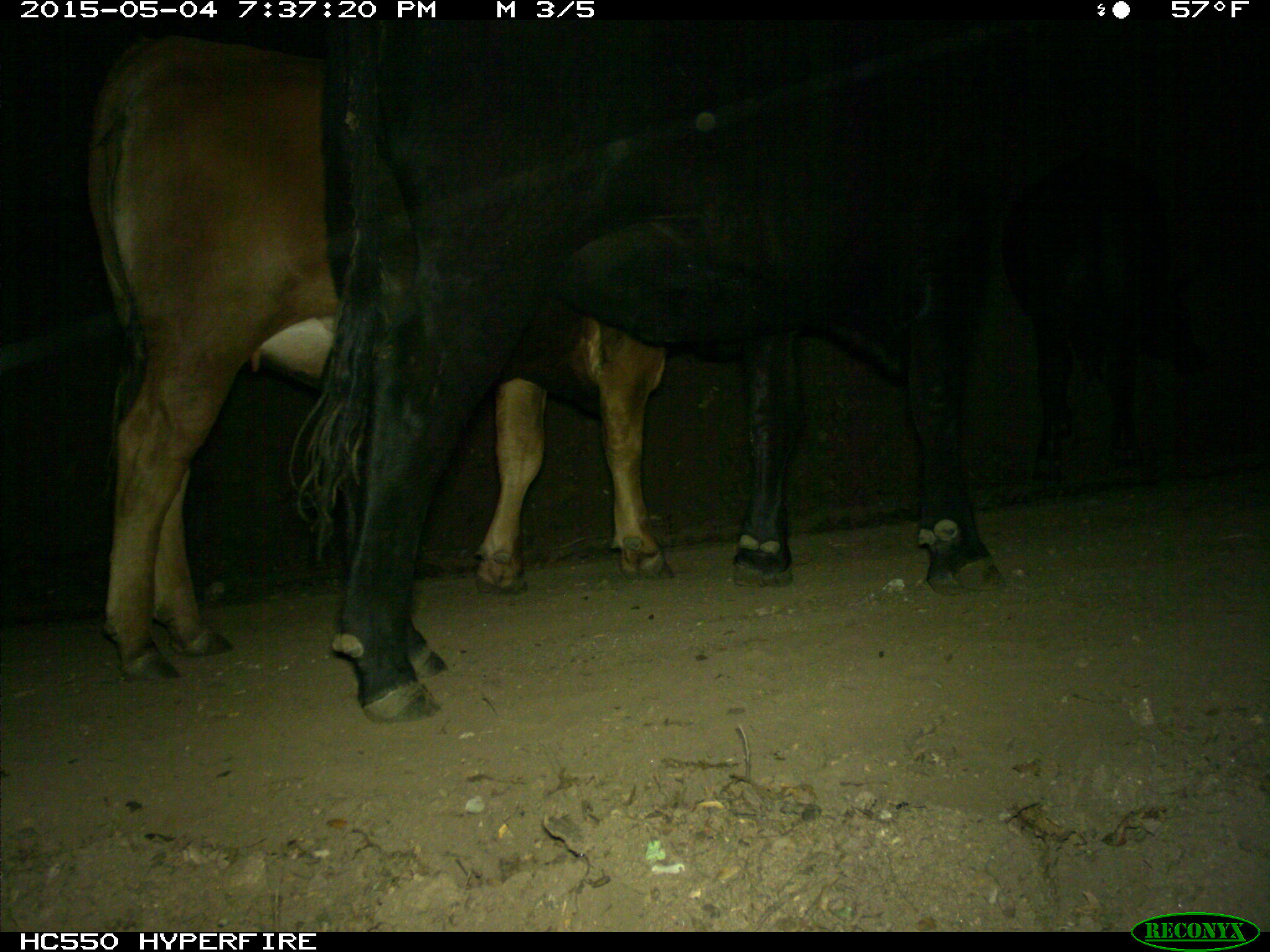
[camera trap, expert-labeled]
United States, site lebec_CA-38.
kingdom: Animalia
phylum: Chordata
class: Mammalia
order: Artiodactyla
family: Bovidae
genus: Bos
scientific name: Bos taurus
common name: domestic cow